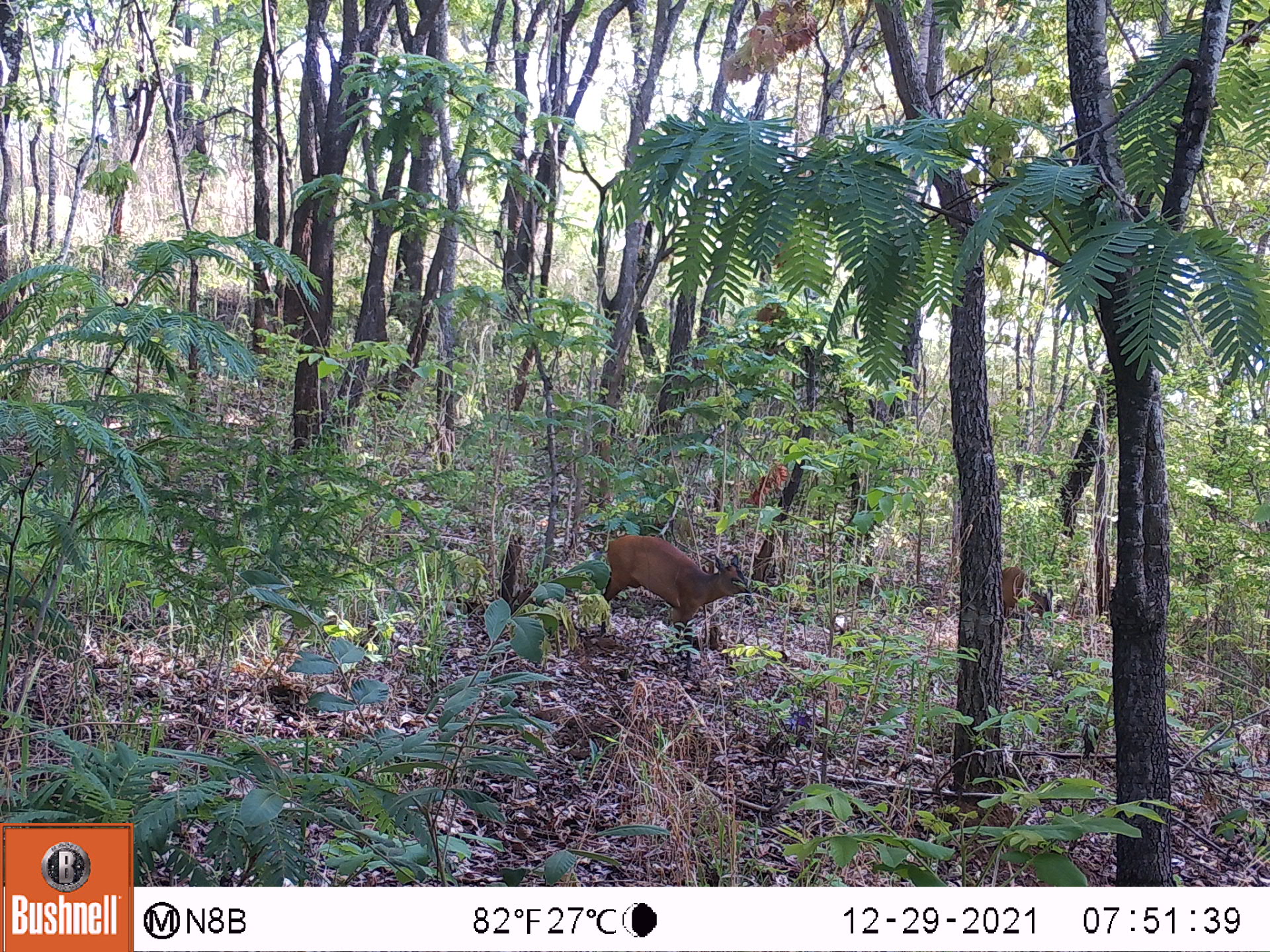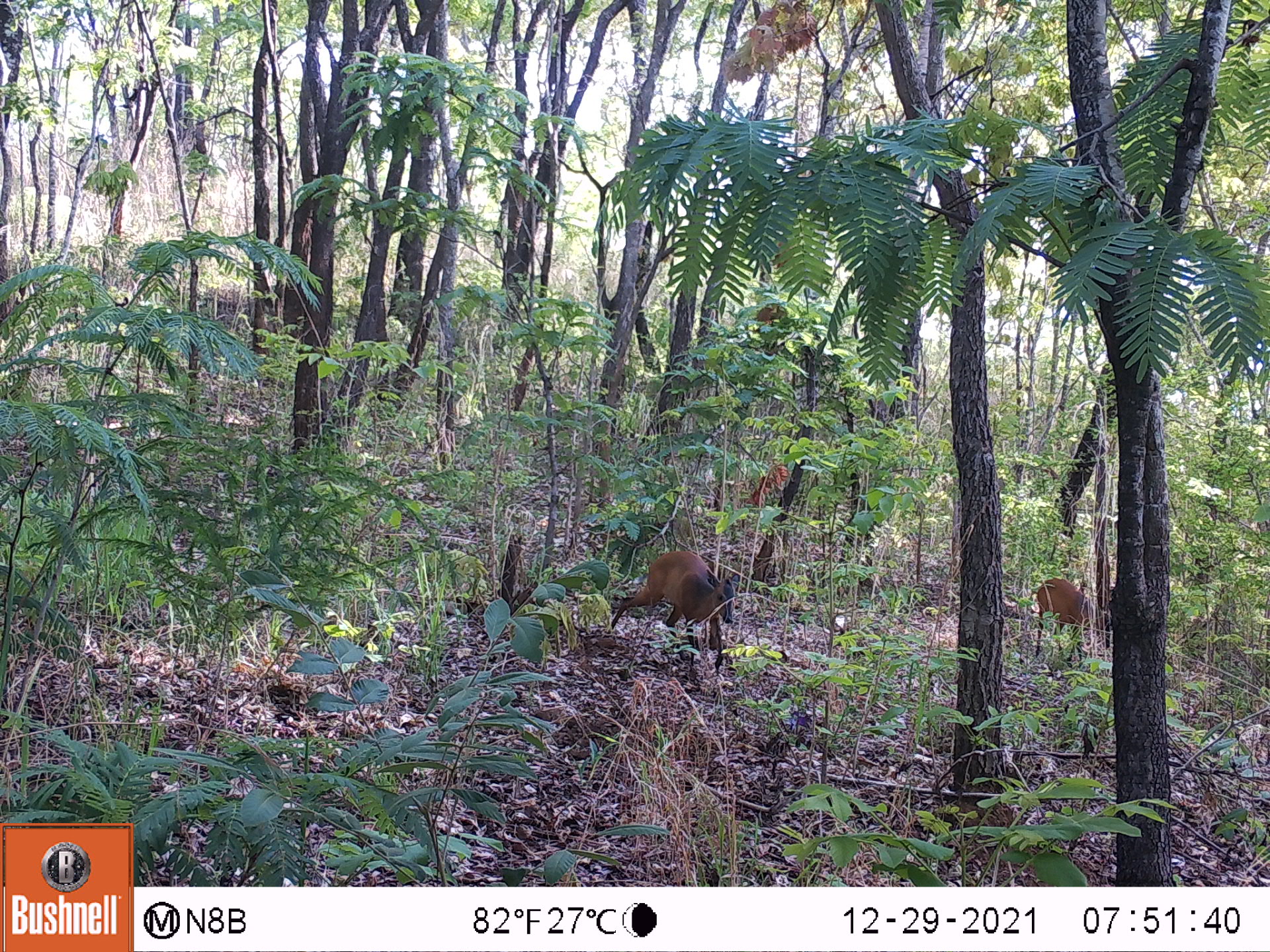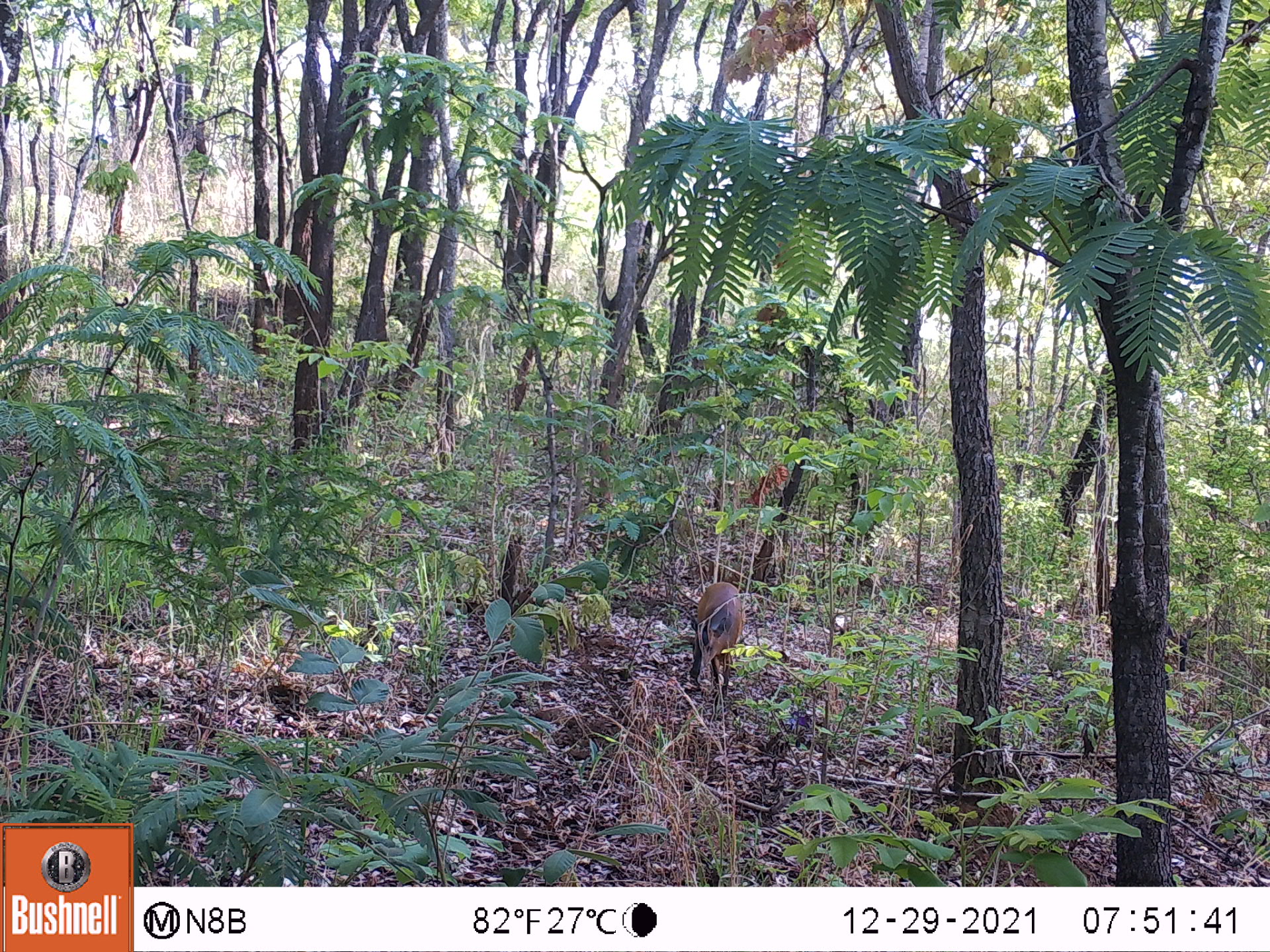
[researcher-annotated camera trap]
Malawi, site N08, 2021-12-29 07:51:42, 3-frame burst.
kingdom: Animalia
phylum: Chordata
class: Mammalia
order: Artiodactyla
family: Bovidae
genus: Cephalophorus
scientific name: Cephalophorus natalensis natalensis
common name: red duiker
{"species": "red duiker (Cephalophorus natalensis natalensis)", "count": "2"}